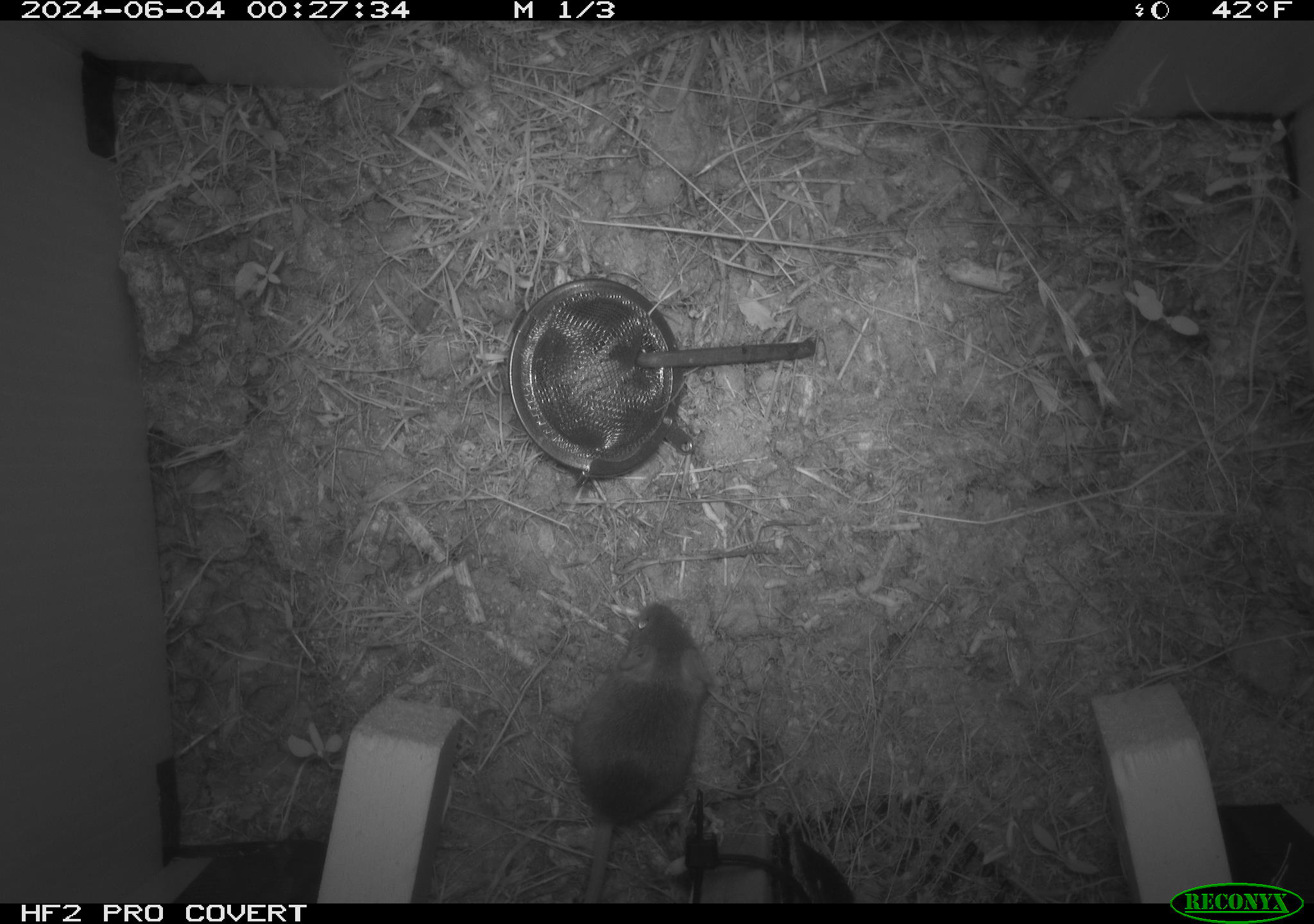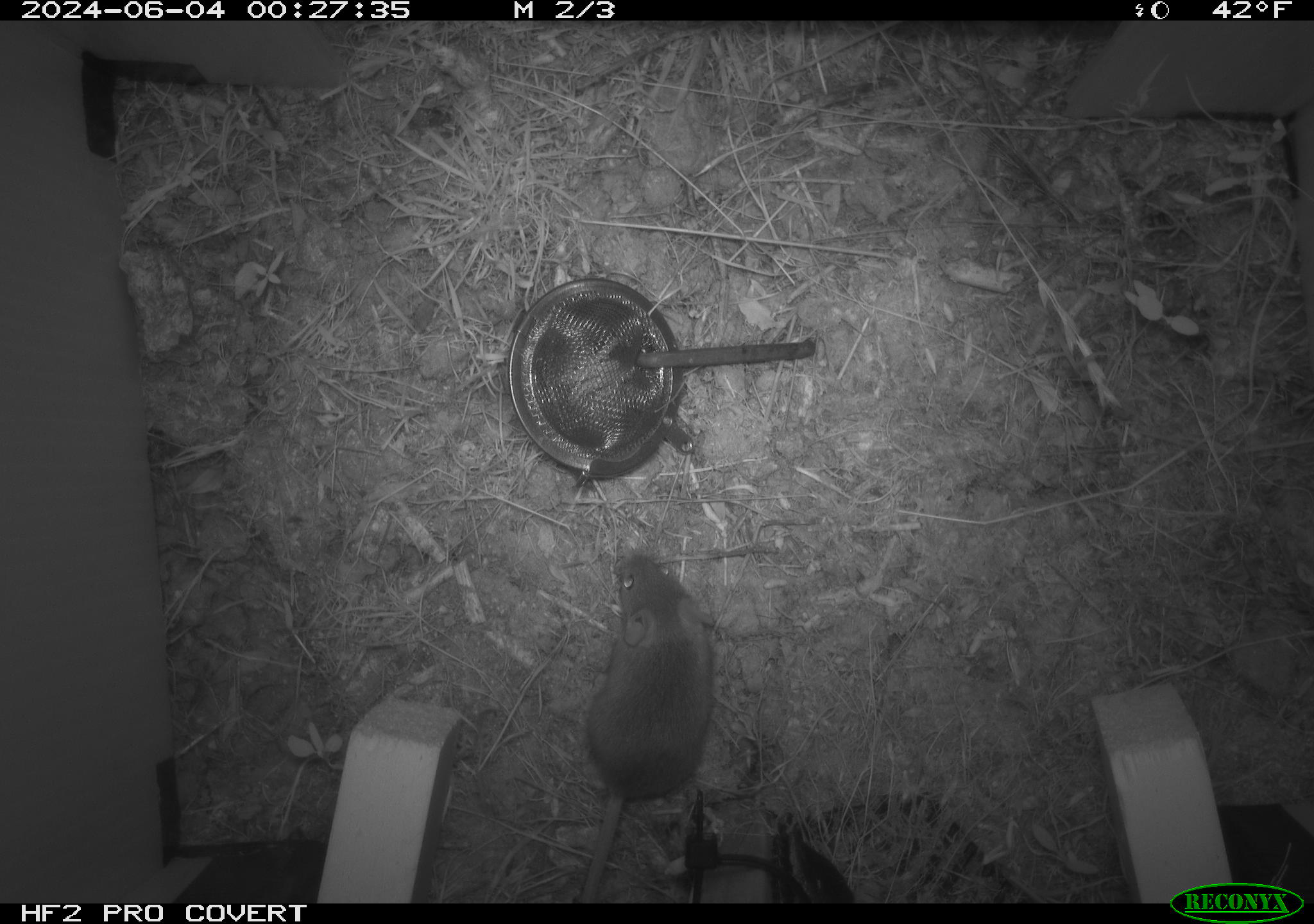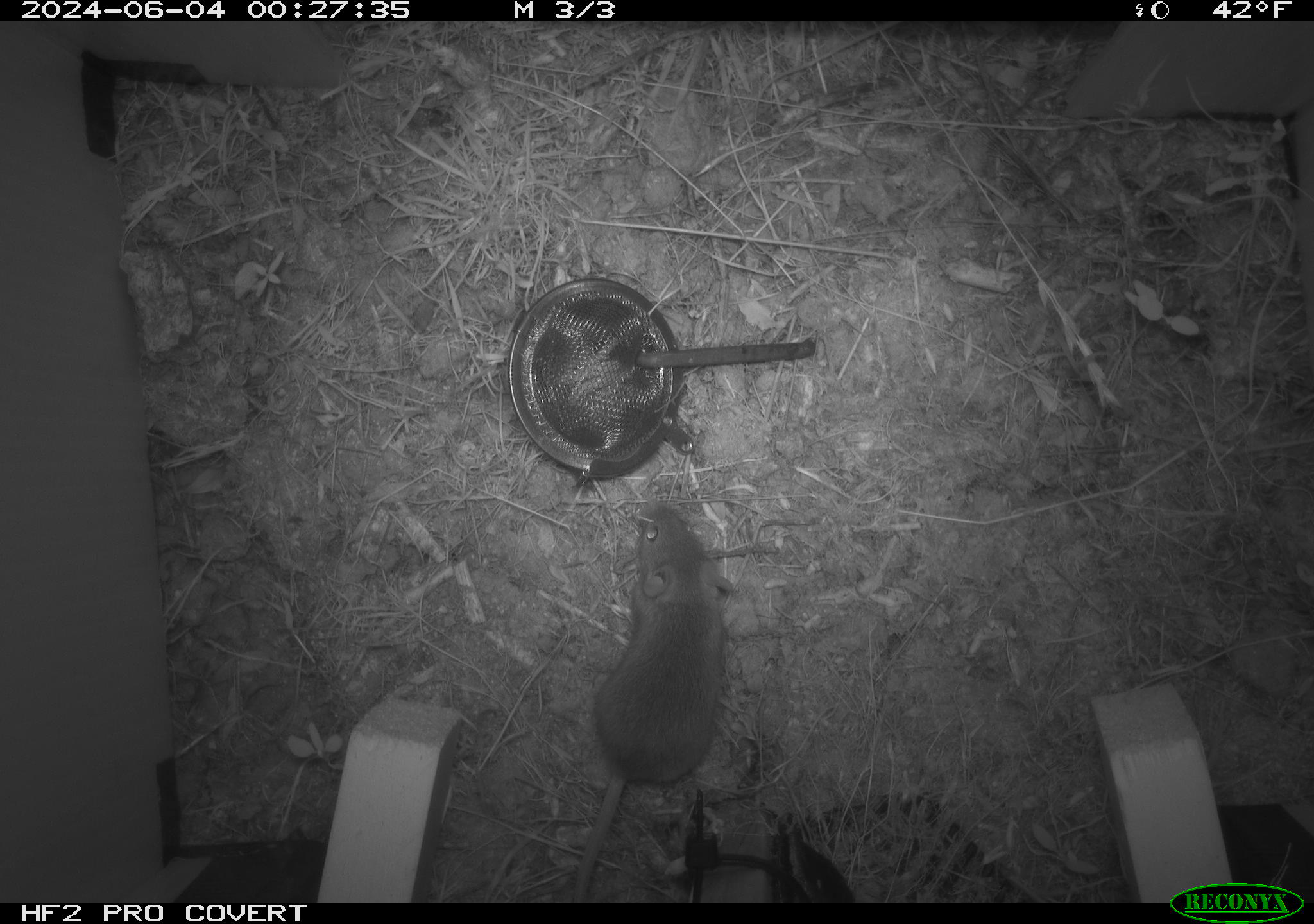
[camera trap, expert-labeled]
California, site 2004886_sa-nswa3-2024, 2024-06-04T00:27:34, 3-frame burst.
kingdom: Animalia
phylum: Chordata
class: Mammalia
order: Rodentia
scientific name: Rodentia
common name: rodent